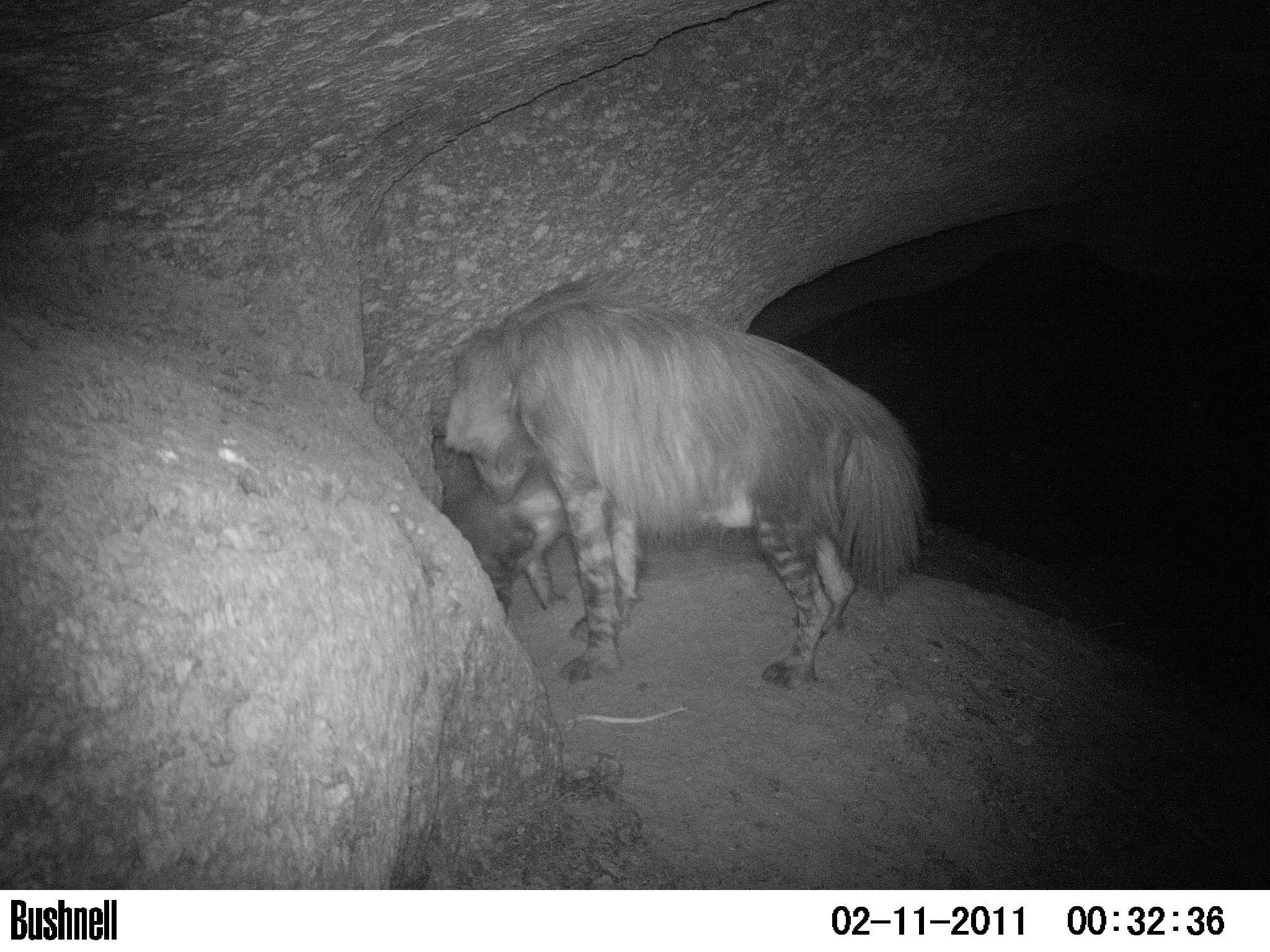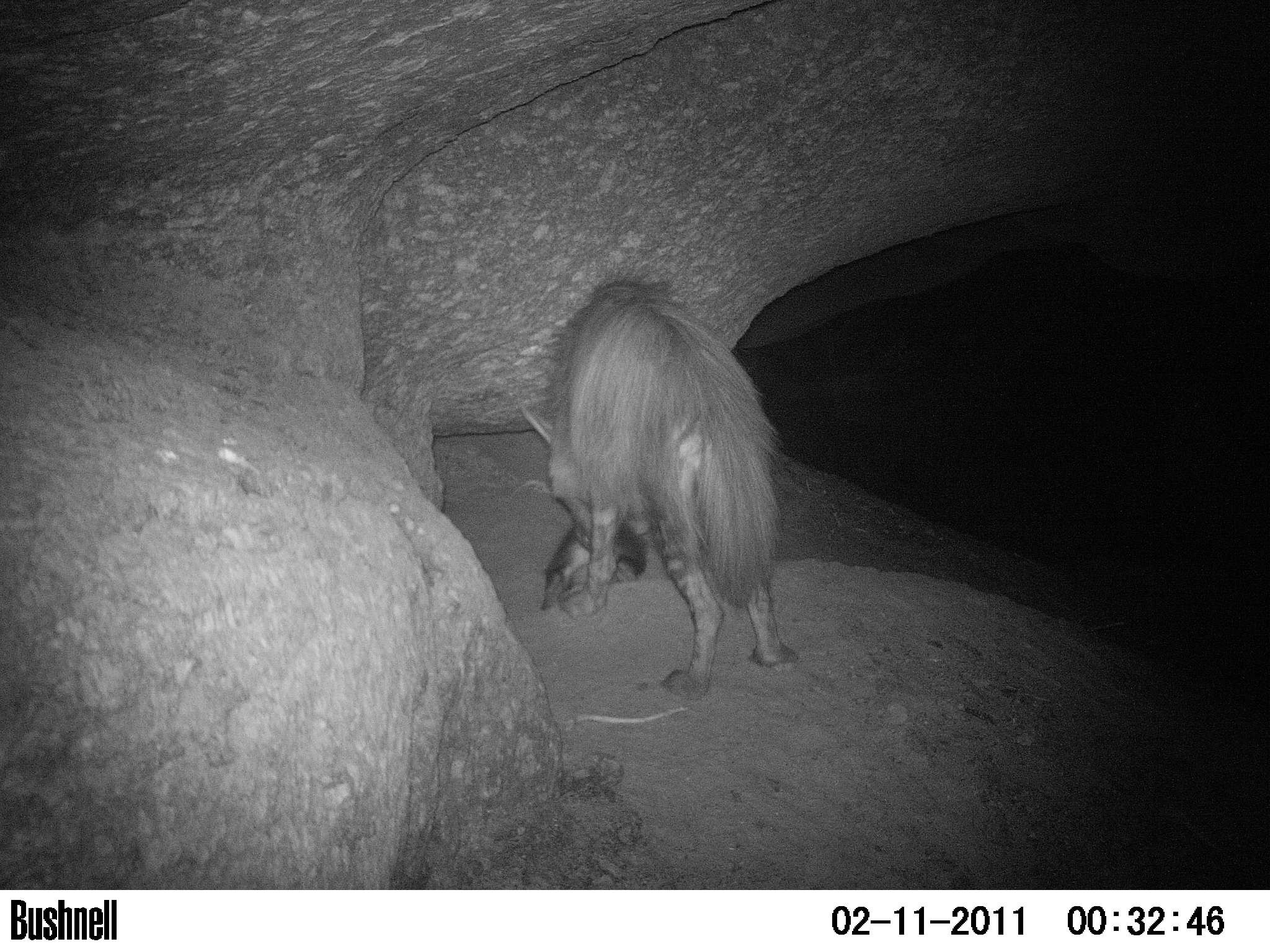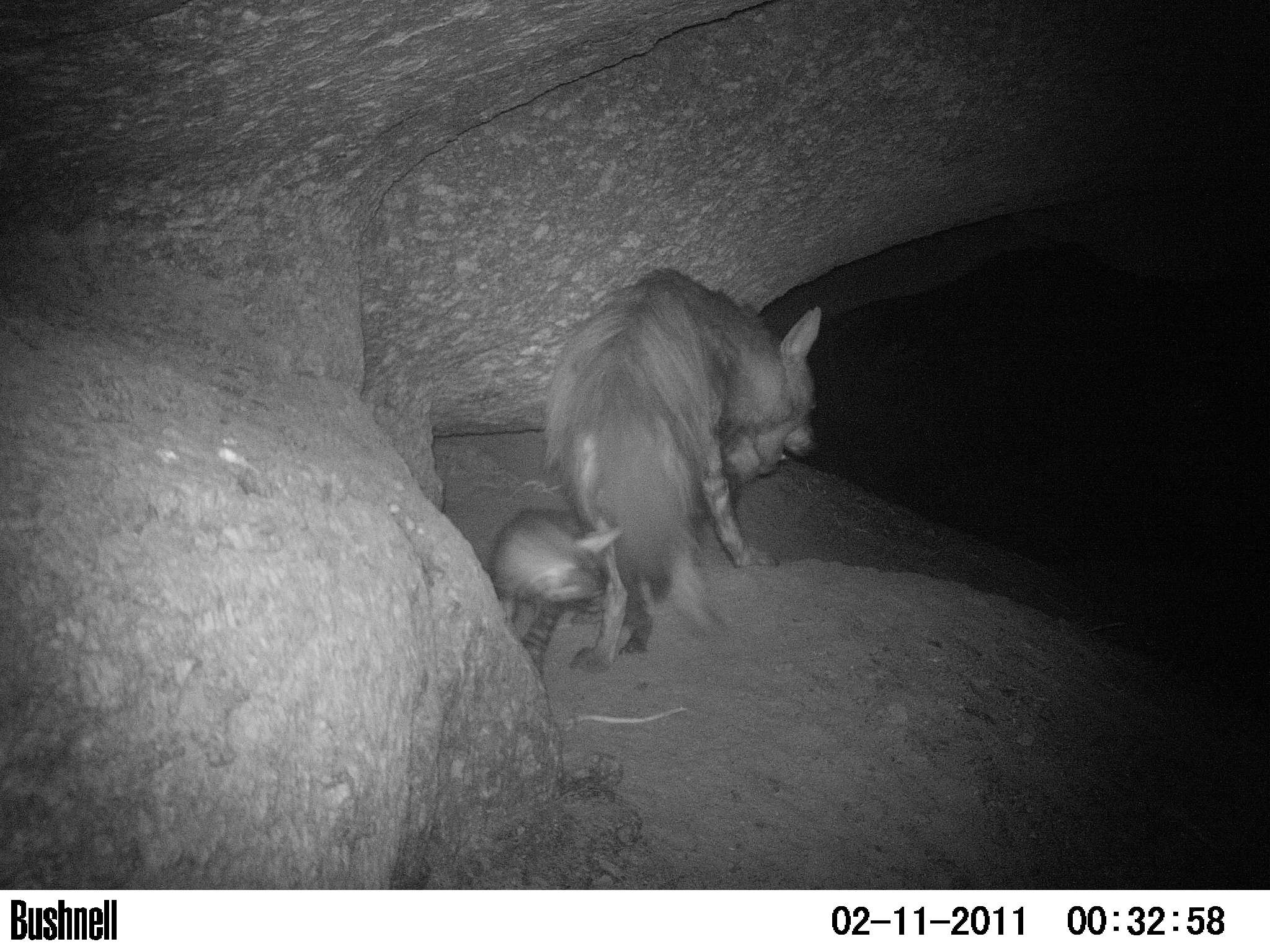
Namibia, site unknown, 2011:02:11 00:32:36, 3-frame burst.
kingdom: Animalia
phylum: Chordata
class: Mammalia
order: Carnivora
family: Hyaenidae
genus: Parahyaena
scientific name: Parahyaena brunnea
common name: brown hyena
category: hyaena brunnea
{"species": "hyaena brunnea (brown hyena) (Parahyaena brunnea)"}